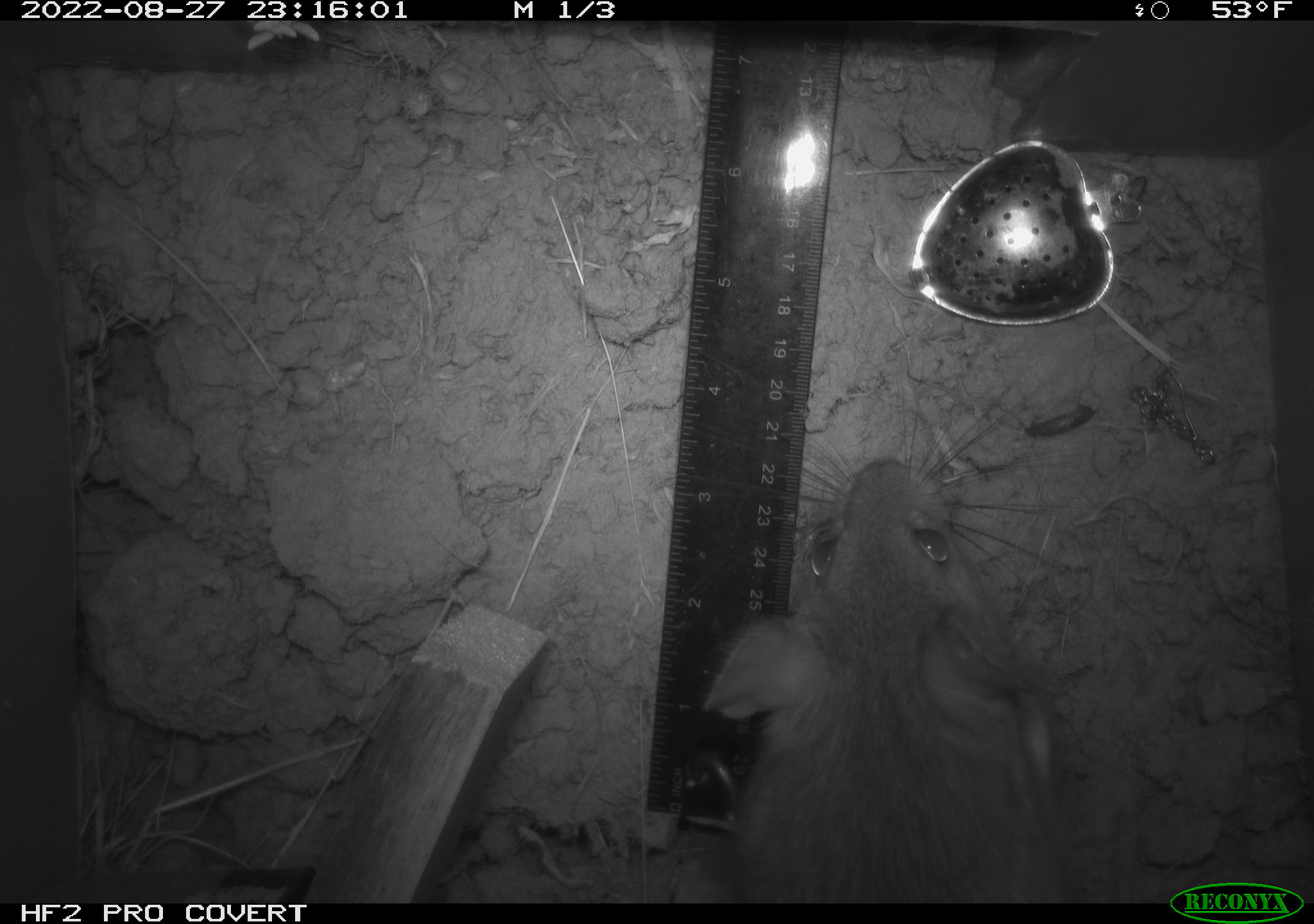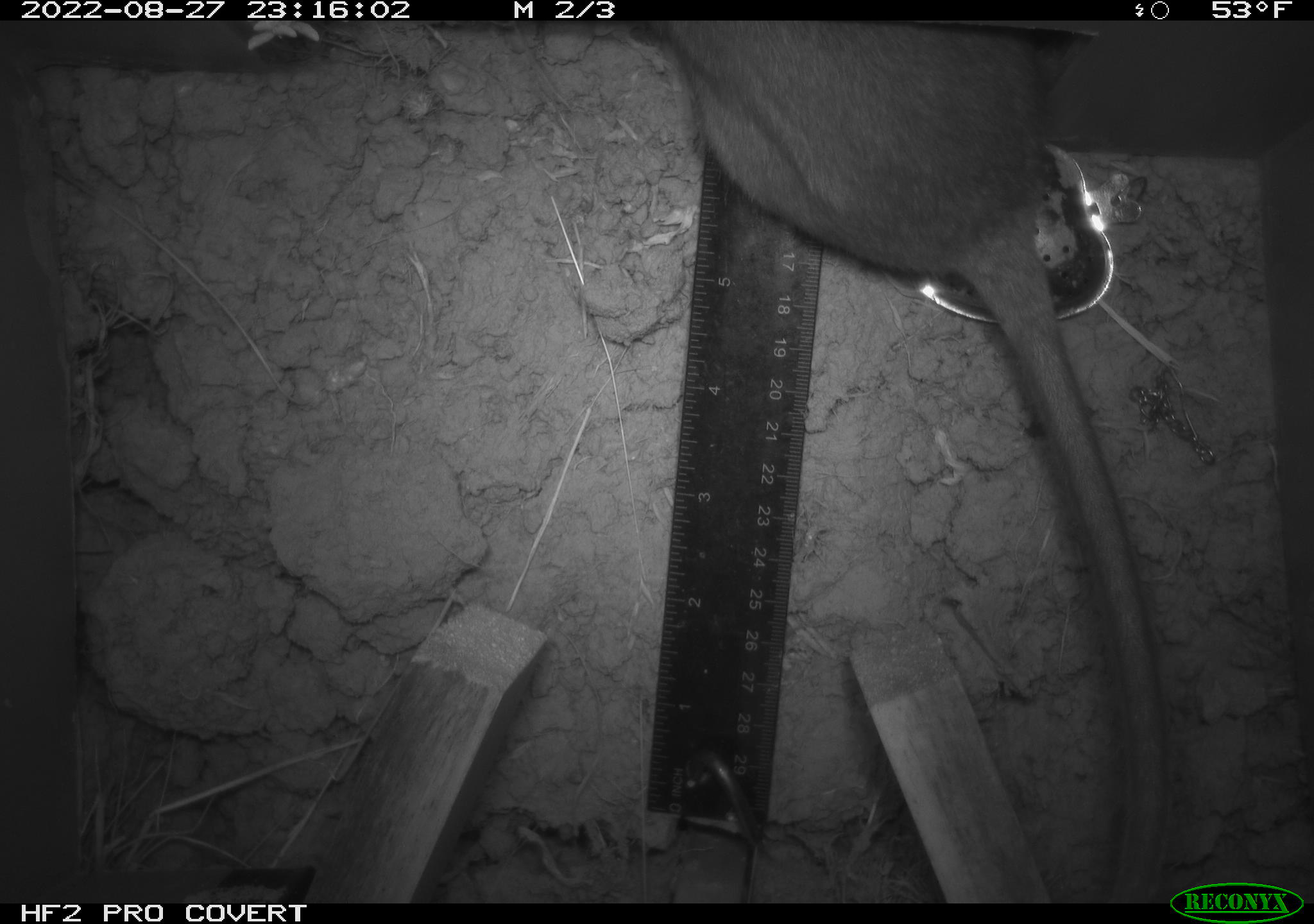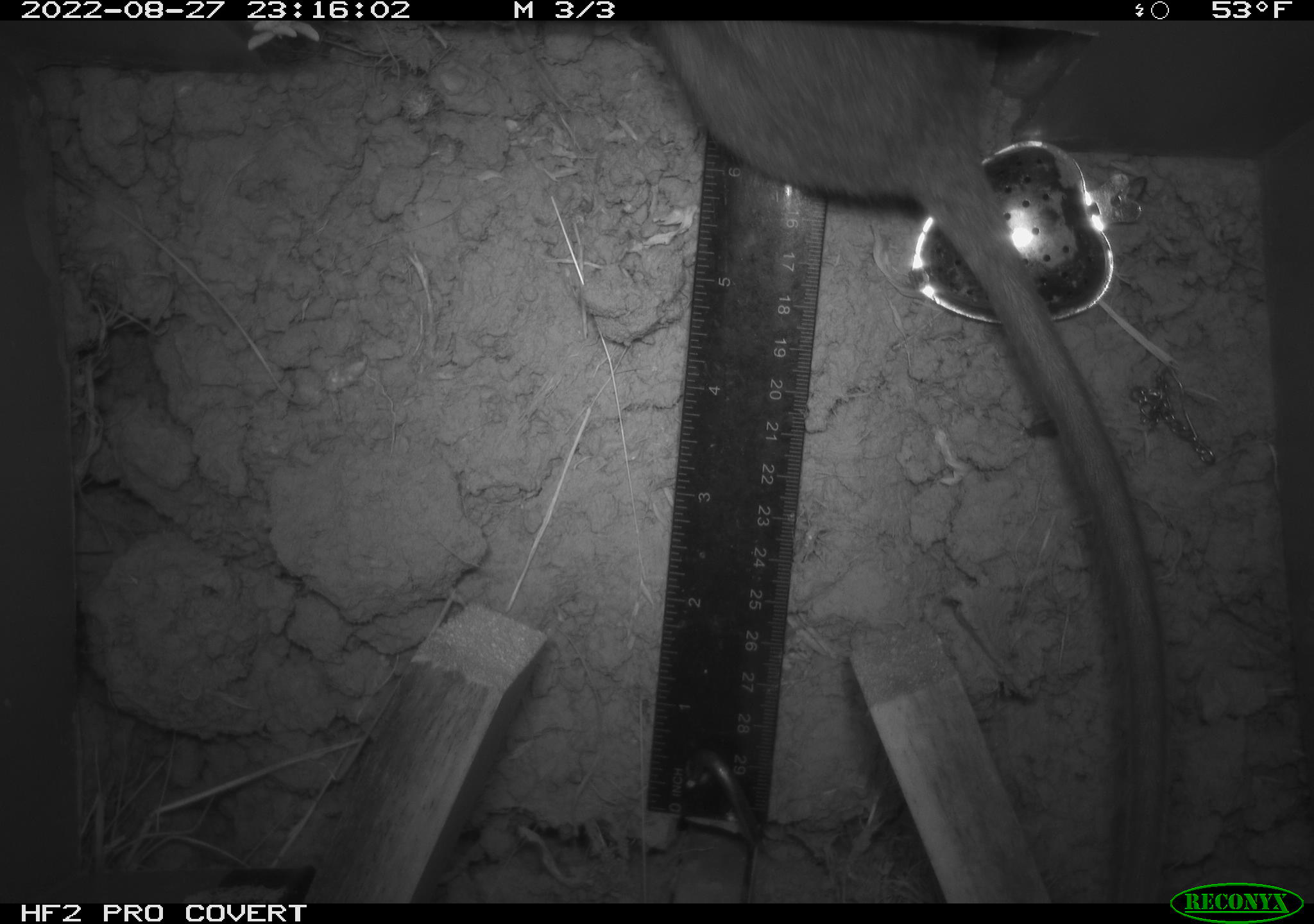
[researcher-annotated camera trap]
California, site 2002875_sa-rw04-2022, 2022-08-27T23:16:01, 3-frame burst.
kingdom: Animalia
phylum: Chordata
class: Mammalia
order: Rodentia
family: Cricetidae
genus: Neotoma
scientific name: Neotoma fuscipes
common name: dusky-footed woodrat